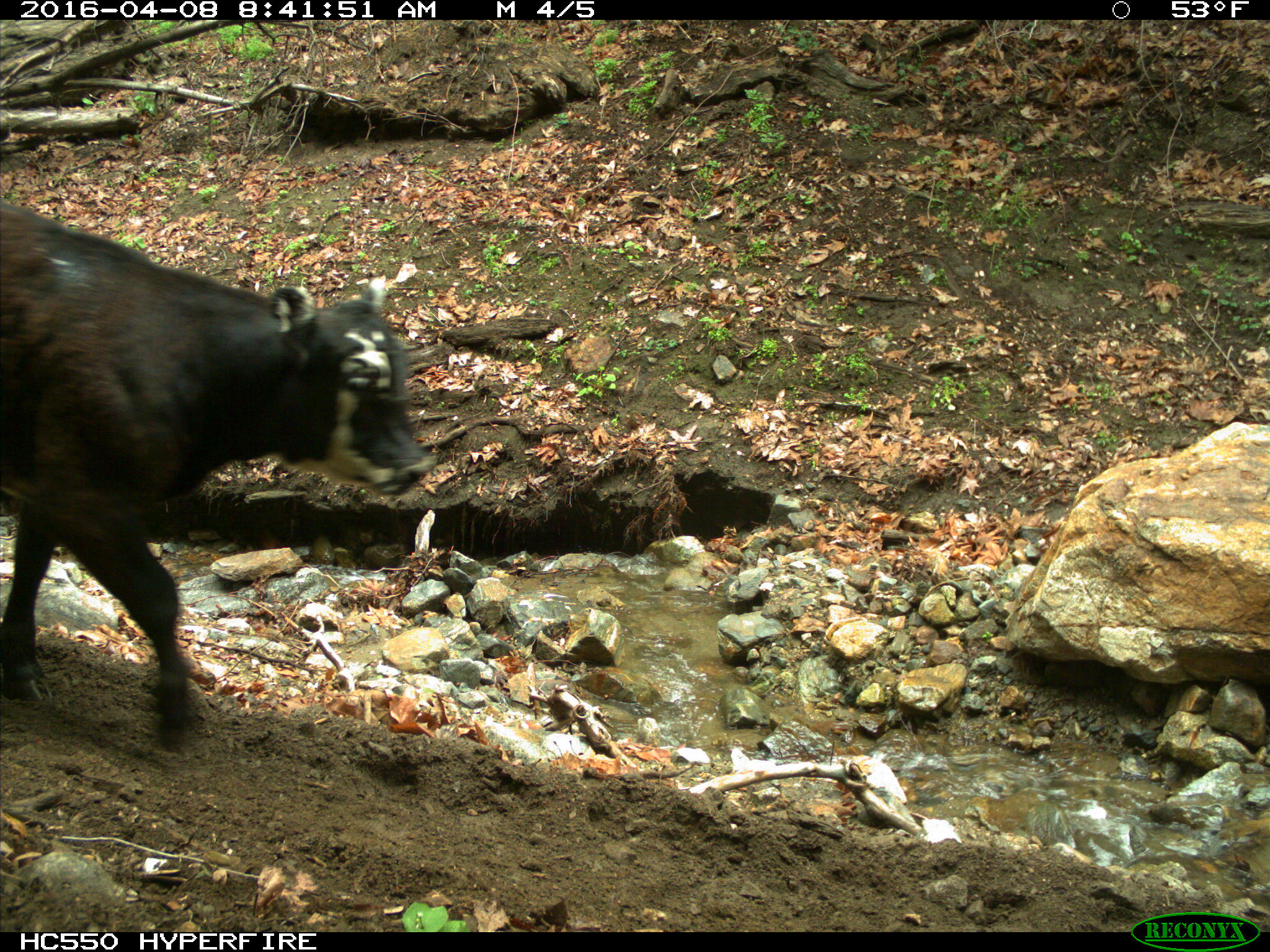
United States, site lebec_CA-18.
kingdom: Animalia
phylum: Chordata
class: Mammalia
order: Artiodactyla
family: Bovidae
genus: Bos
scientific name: Bos taurus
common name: domestic cow